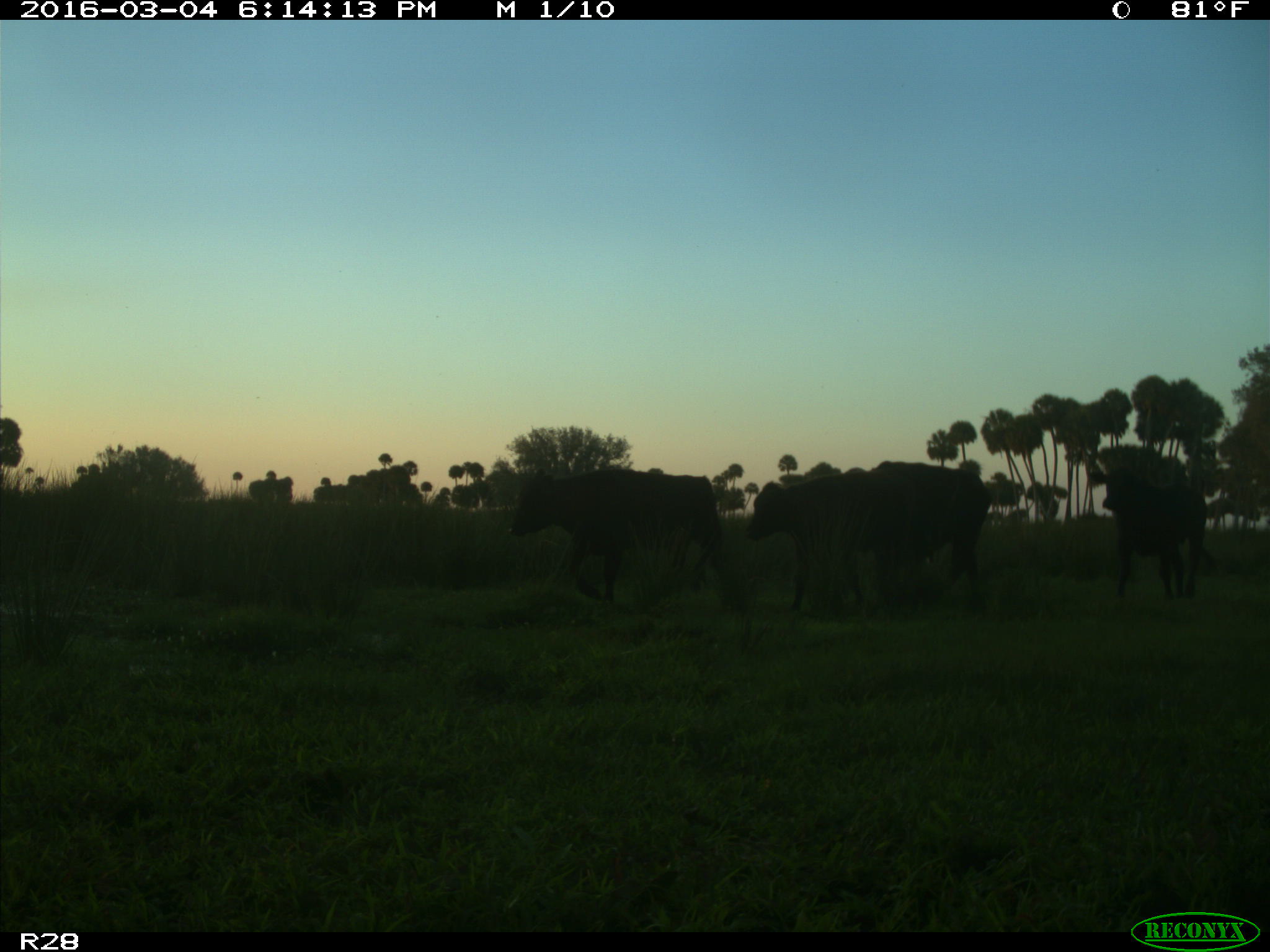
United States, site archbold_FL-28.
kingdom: Animalia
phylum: Chordata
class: Mammalia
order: Artiodactyla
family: Bovidae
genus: Bos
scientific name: Bos taurus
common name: domestic cow